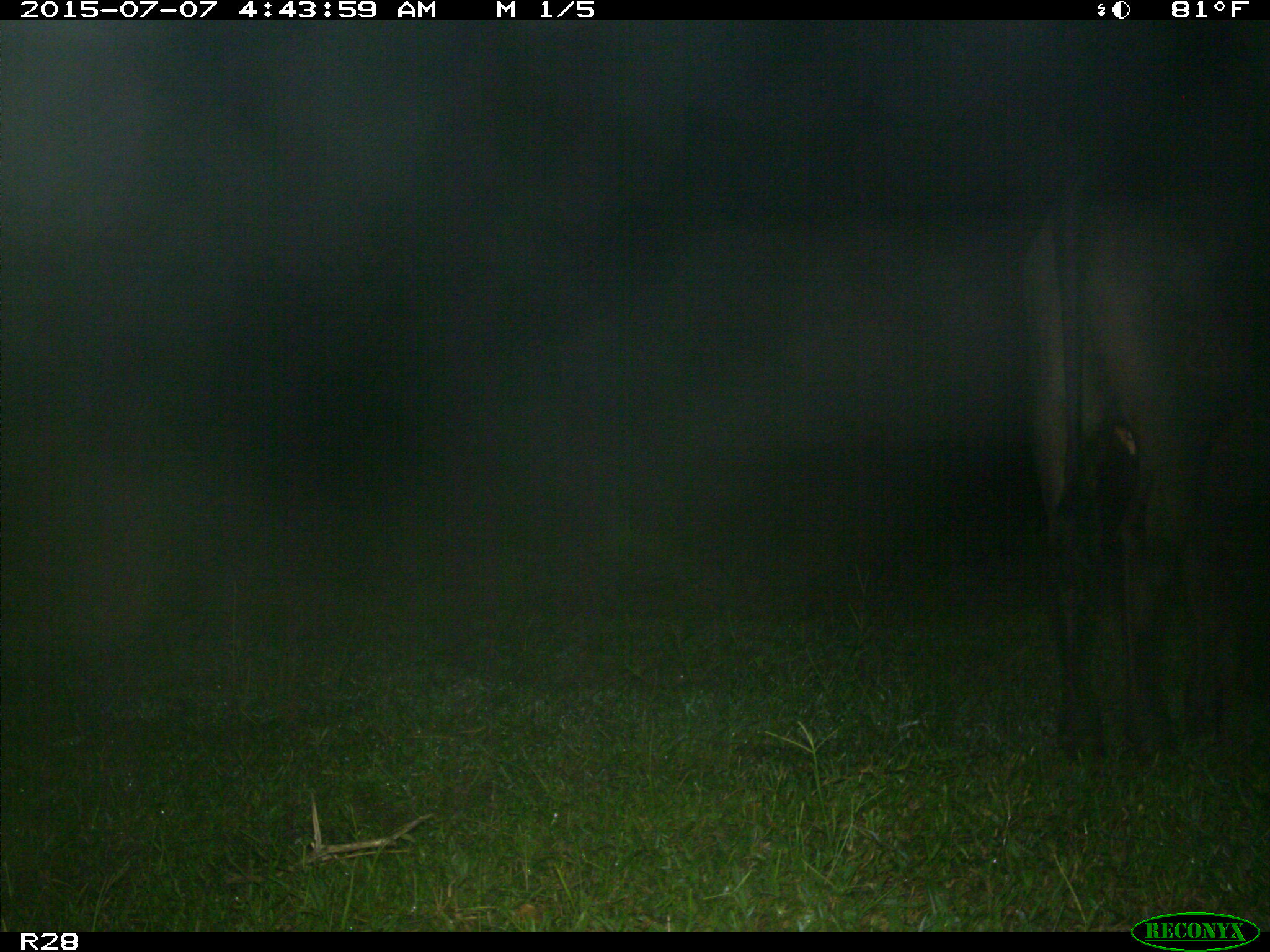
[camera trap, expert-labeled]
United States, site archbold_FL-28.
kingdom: Animalia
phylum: Chordata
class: Mammalia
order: Artiodactyla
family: Bovidae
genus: Bos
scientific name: Bos taurus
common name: domestic cow